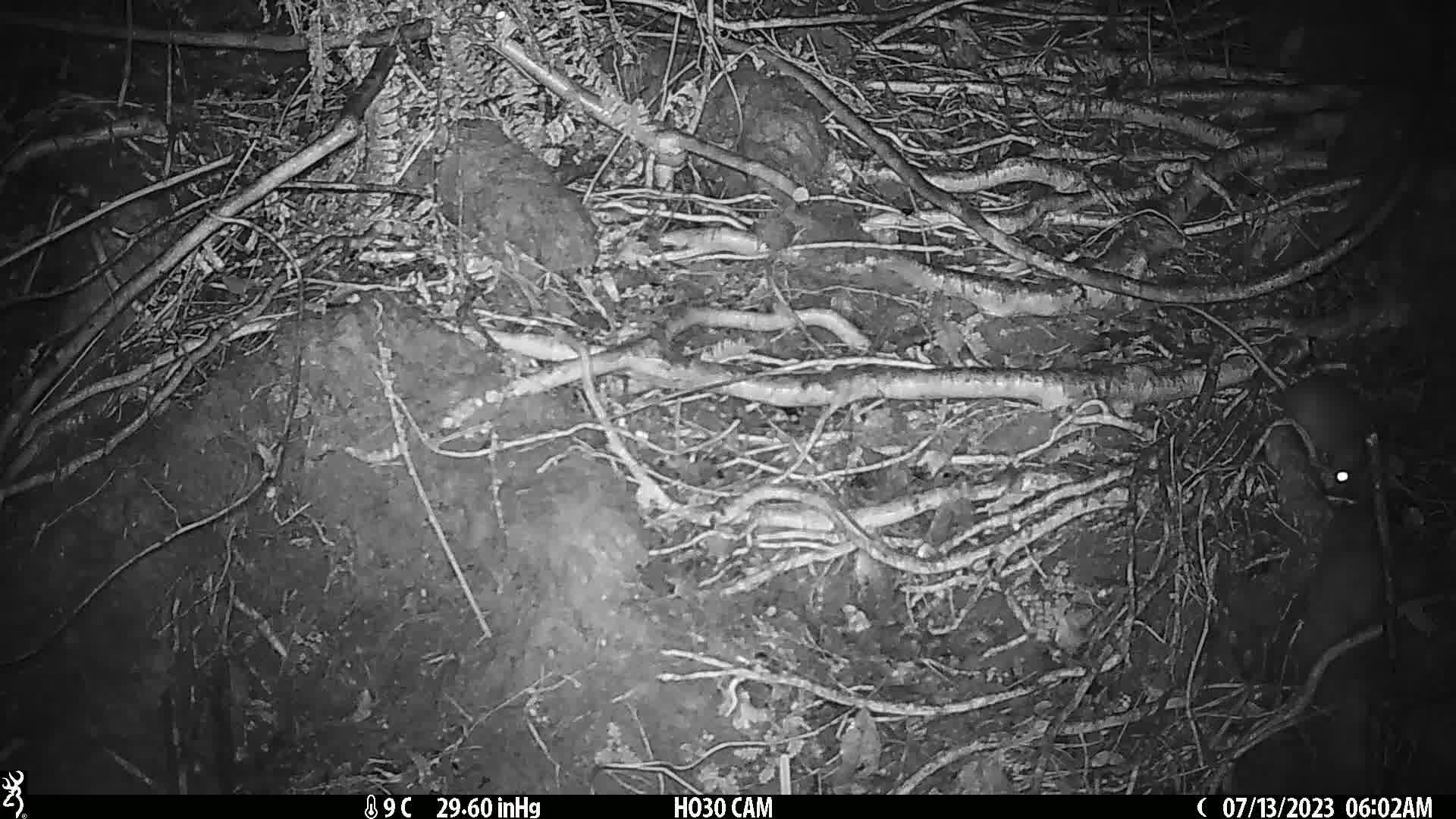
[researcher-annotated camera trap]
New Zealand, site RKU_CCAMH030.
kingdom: Animalia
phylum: Chordata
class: Mammalia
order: Rodentia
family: Muridae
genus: Rattus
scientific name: Rattus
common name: rat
Rat (Rattus).